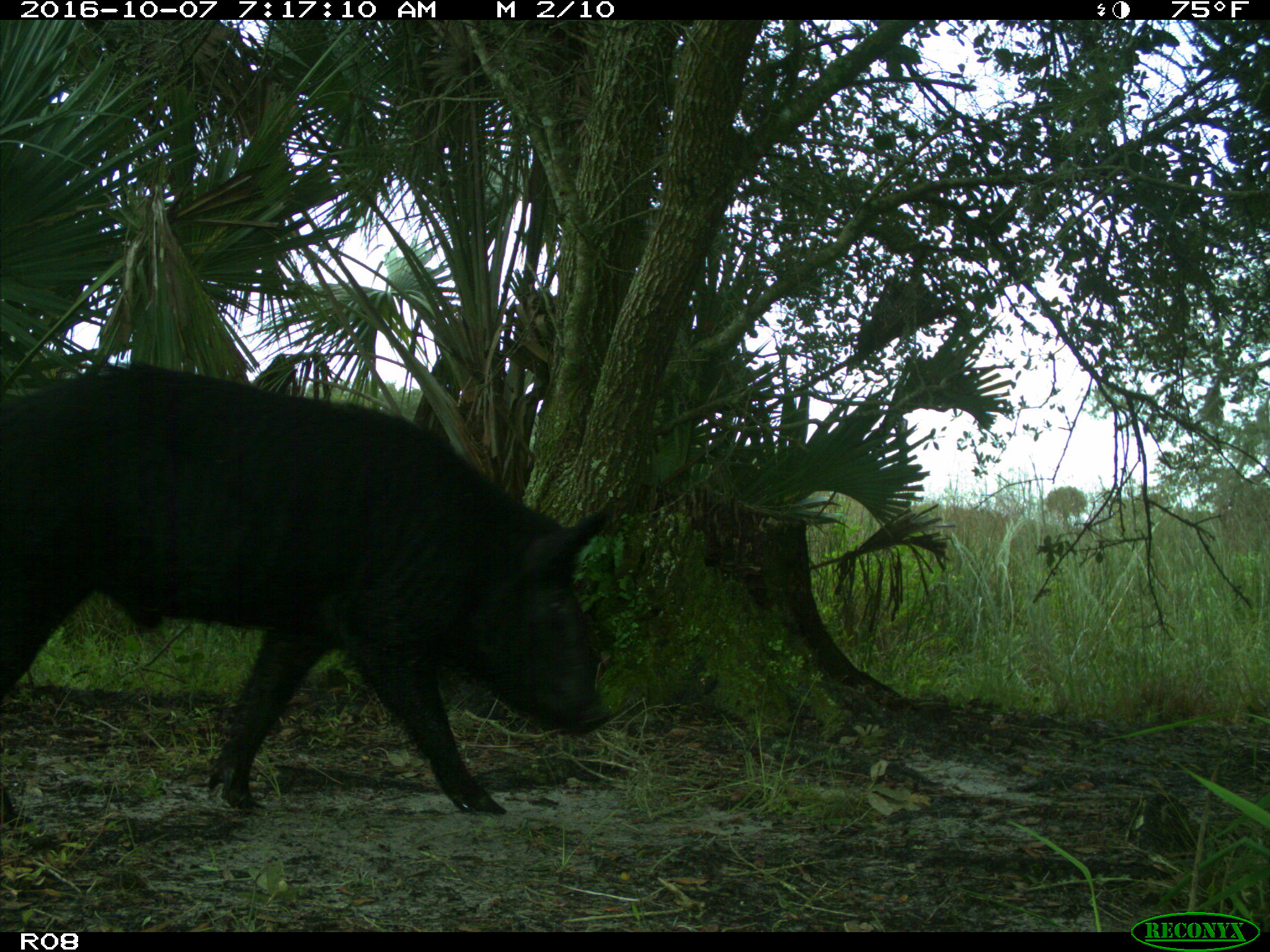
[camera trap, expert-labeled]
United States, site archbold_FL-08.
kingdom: Animalia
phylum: Chordata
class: Mammalia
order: Artiodactyla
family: Suidae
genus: Sus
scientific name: Sus scrofa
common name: wild boar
Sus scrofa (wild boar).